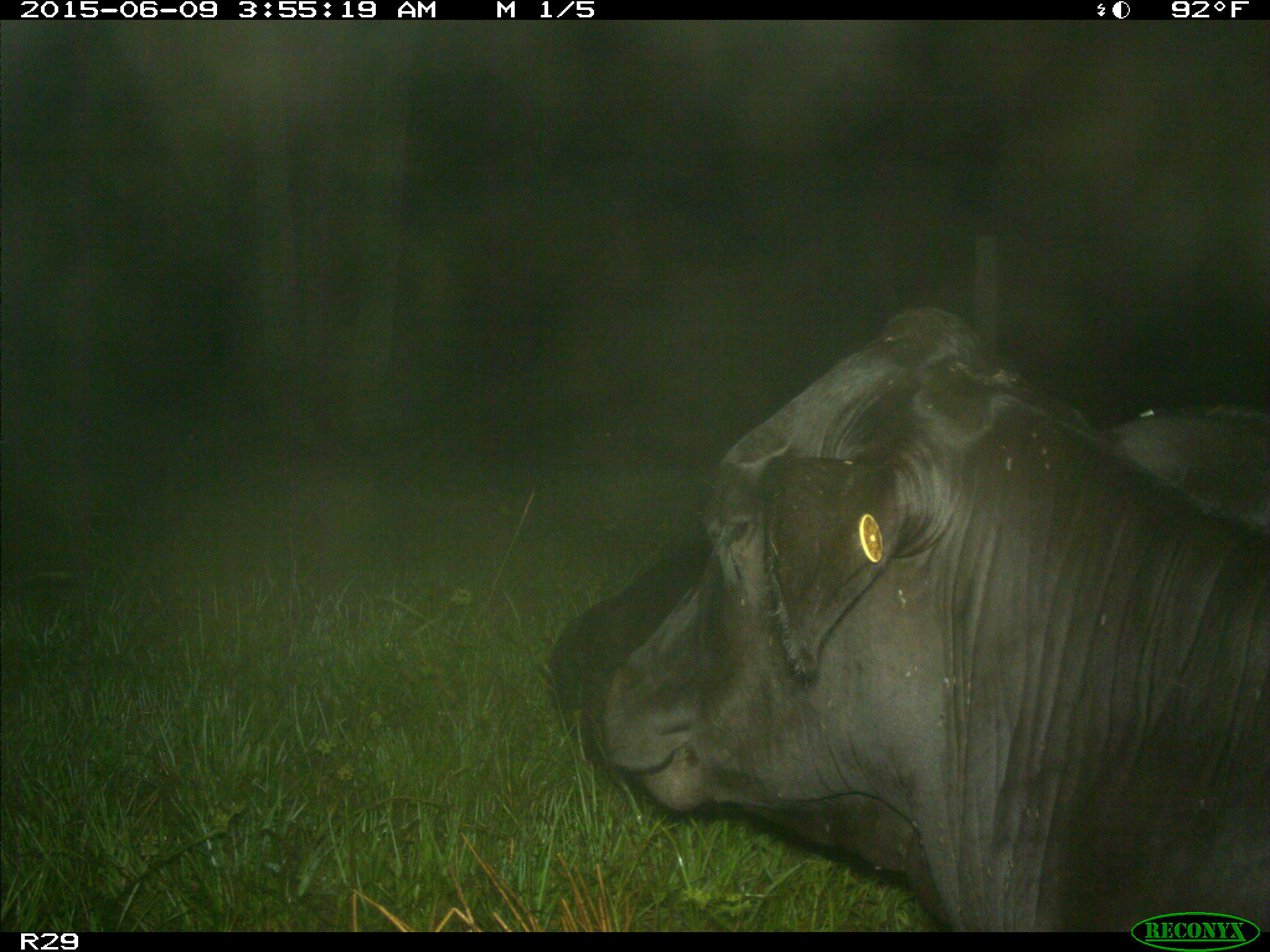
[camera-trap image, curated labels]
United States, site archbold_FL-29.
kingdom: Animalia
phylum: Chordata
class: Mammalia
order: Artiodactyla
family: Bovidae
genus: Bos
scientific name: Bos taurus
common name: domestic cow